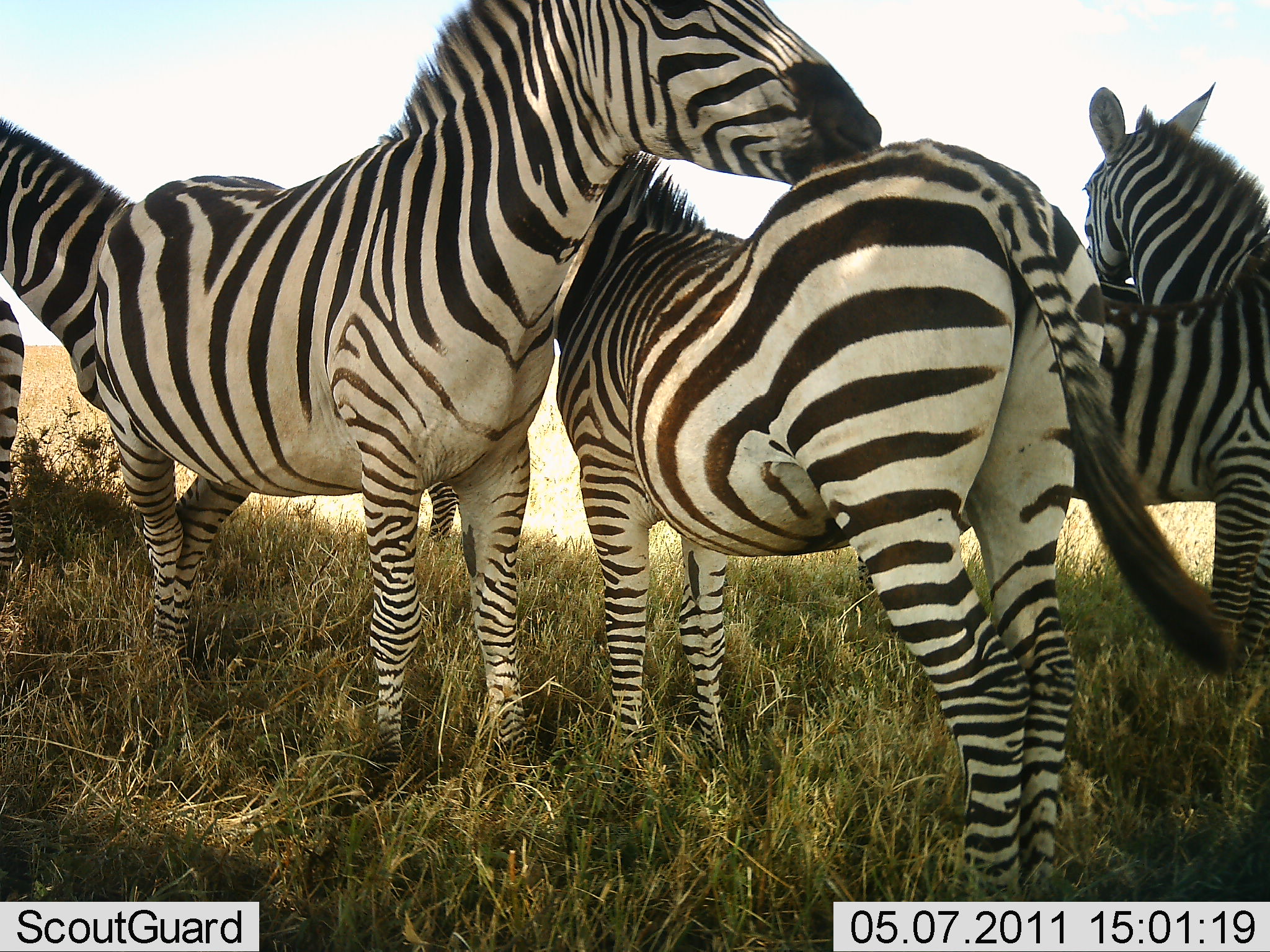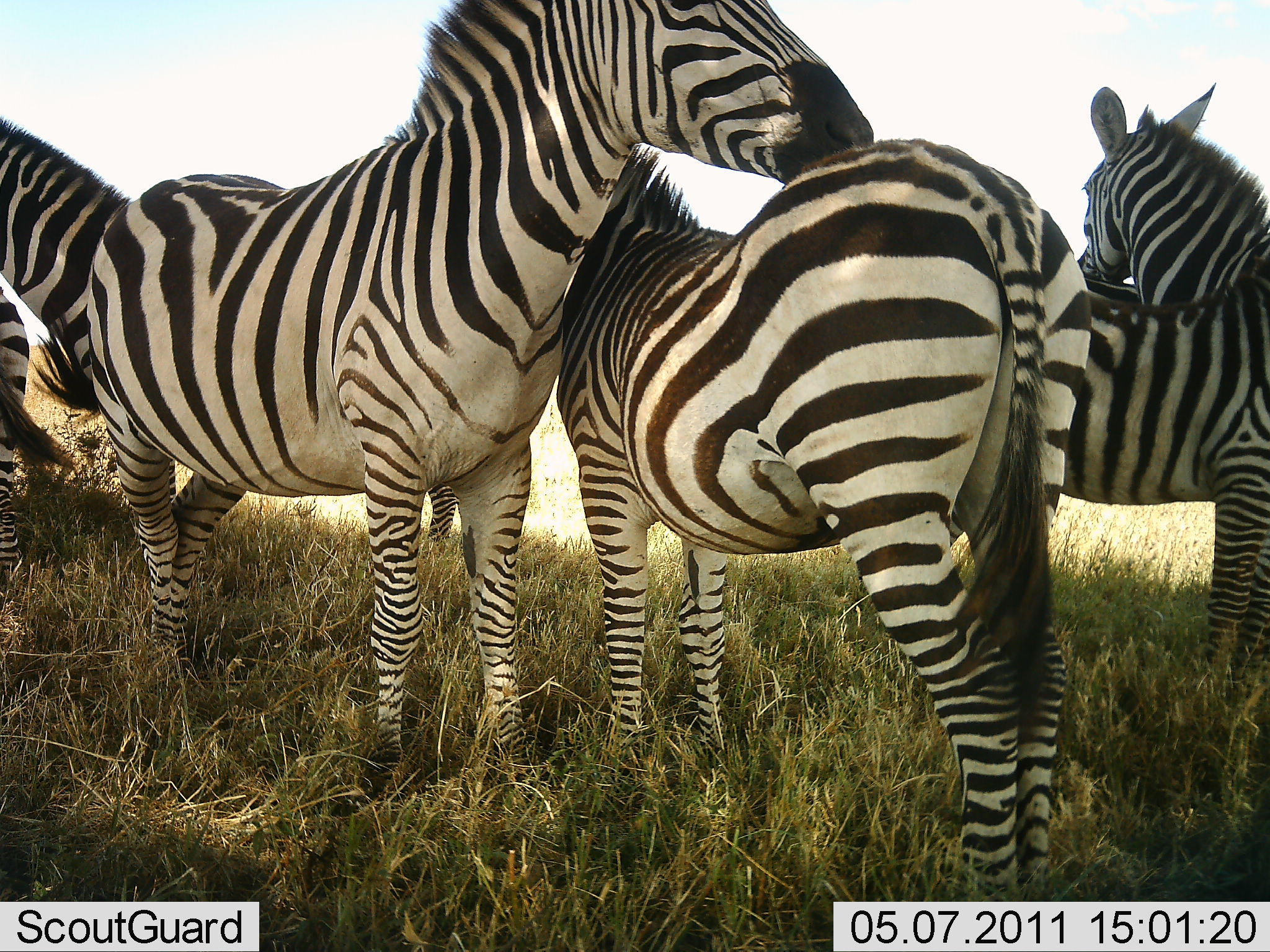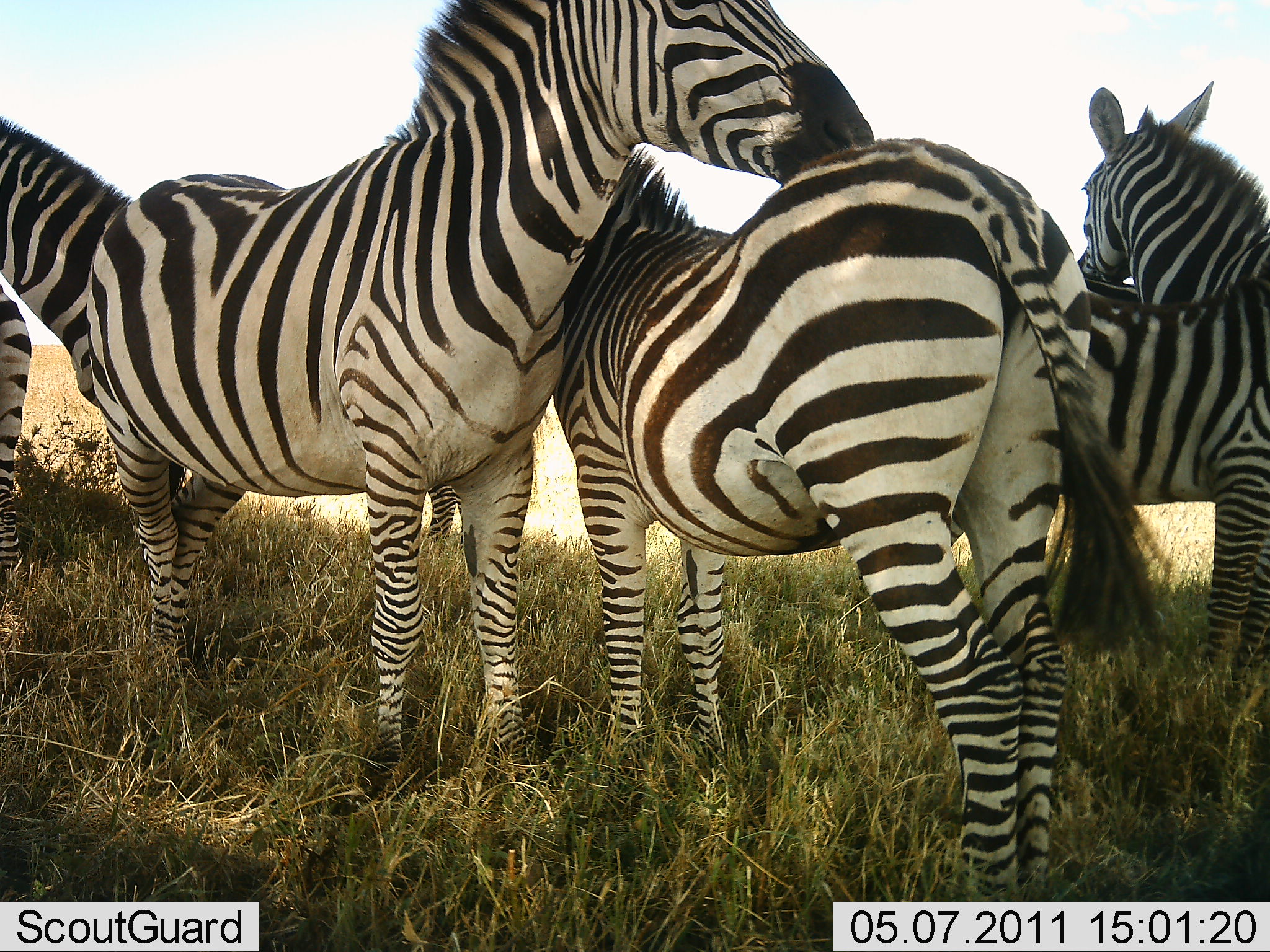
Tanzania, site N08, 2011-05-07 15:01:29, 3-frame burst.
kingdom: Animalia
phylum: Chordata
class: Mammalia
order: Perissodactyla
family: Equidae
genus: Equus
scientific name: Equus quagga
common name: plains zebra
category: zebra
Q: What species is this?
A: Zebra (plains zebra) (Equus quagga).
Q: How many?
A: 5.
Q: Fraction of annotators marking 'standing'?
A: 60%.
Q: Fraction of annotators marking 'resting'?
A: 0%.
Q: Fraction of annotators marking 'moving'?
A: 0%.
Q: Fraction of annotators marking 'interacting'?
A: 80%.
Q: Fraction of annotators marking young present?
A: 20%.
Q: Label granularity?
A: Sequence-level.